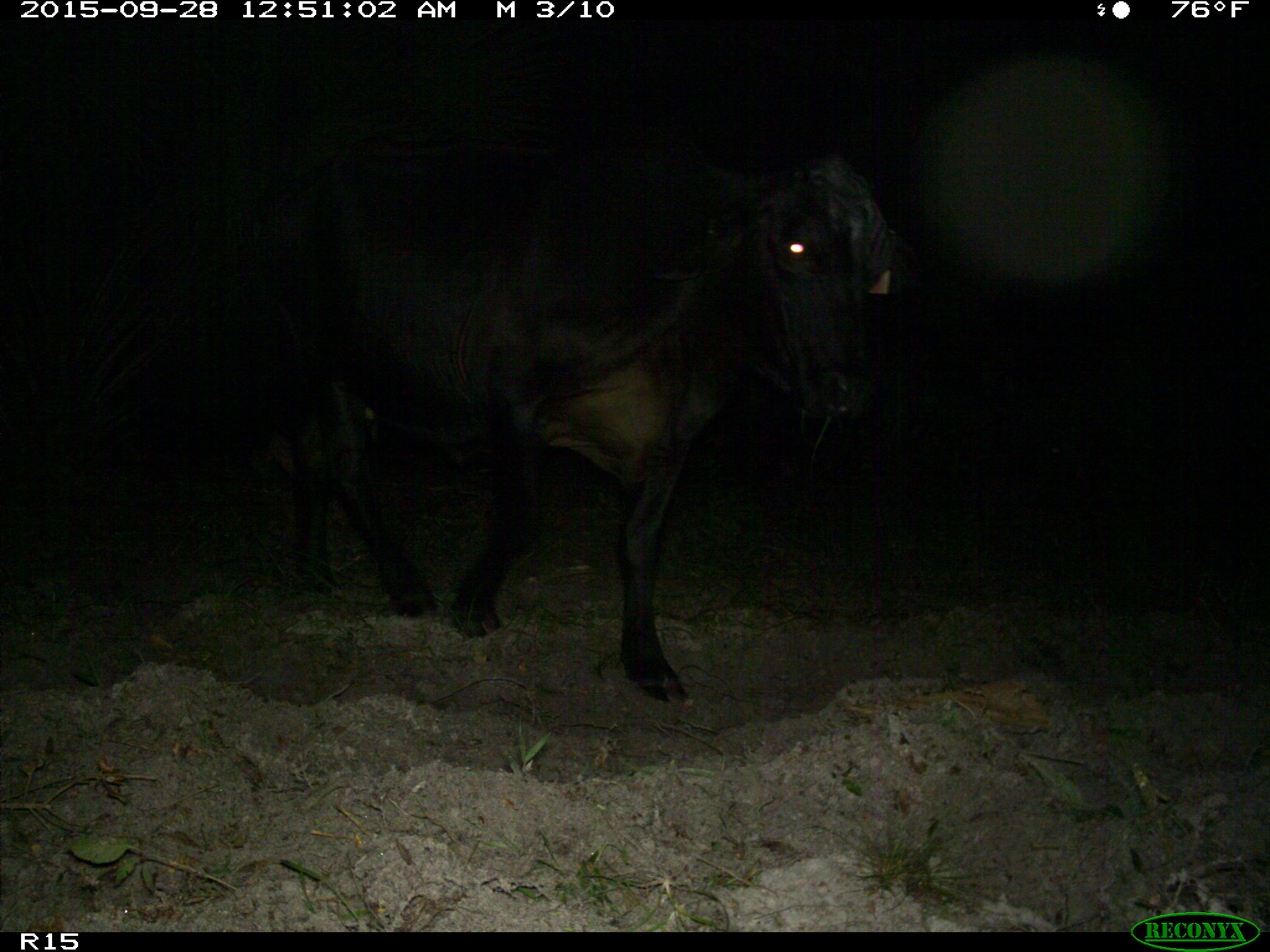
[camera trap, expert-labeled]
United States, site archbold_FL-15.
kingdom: Animalia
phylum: Chordata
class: Mammalia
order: Artiodactyla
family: Bovidae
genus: Bos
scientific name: Bos taurus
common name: domestic cow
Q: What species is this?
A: Bos taurus (domestic cow).